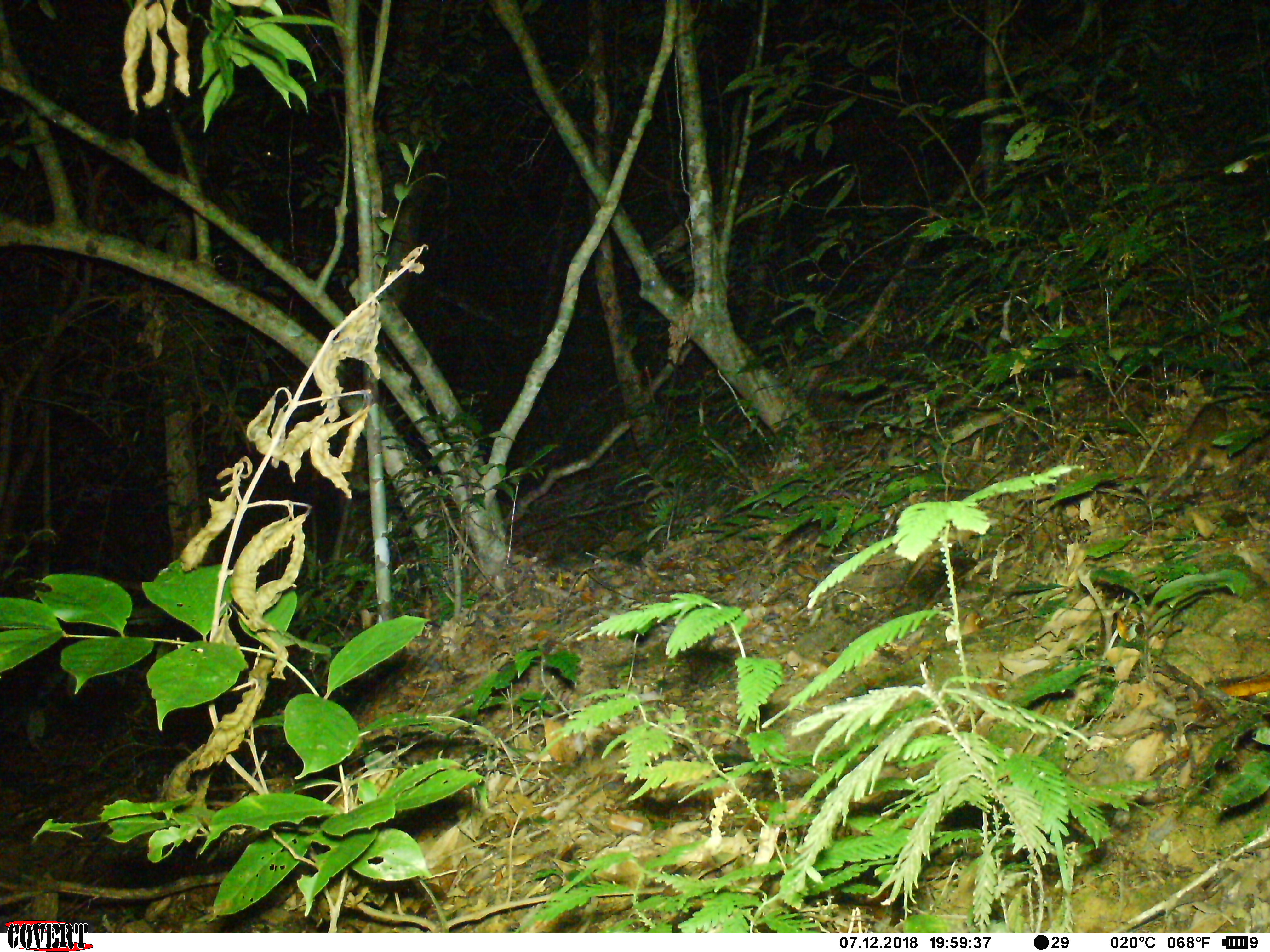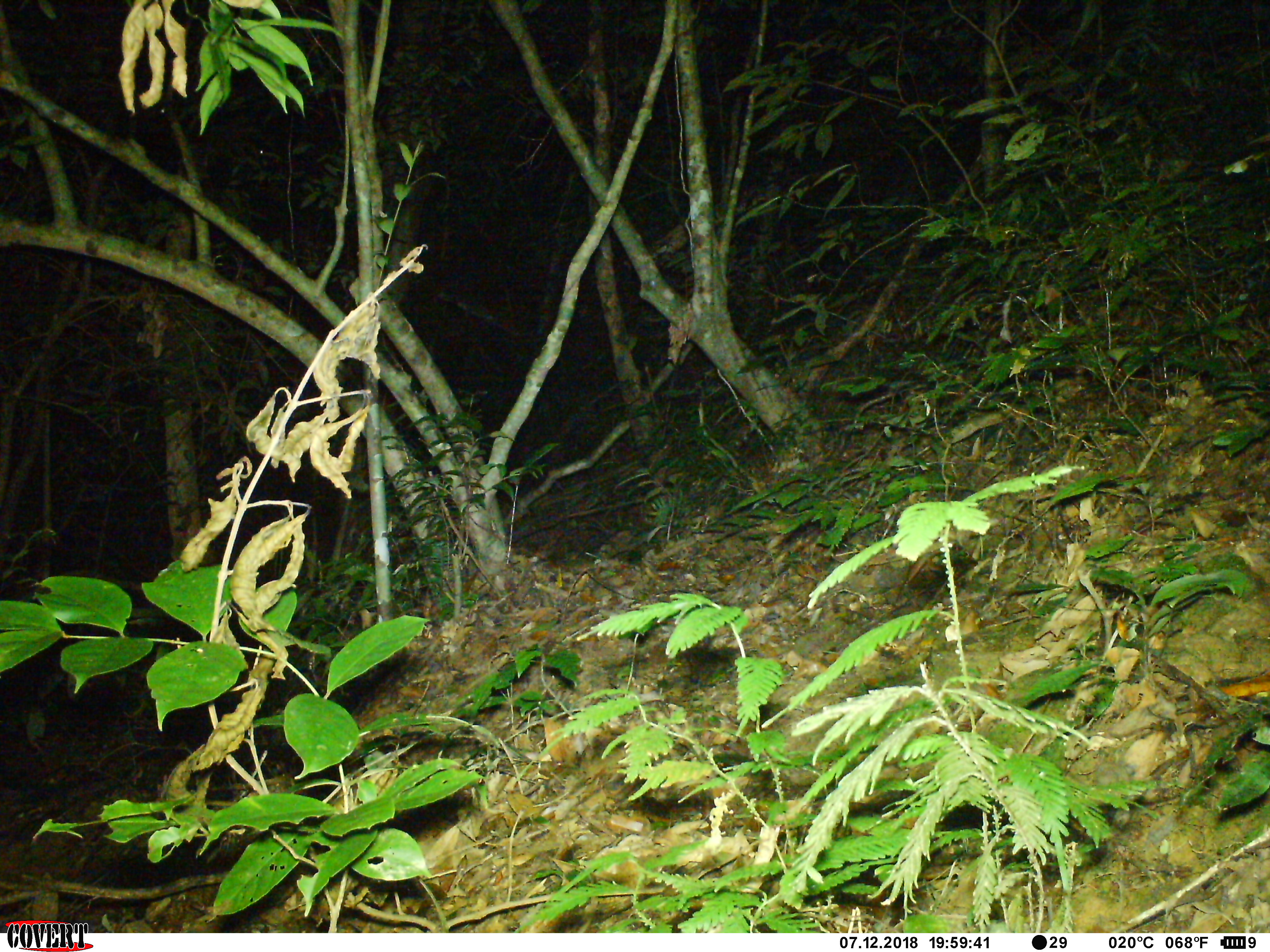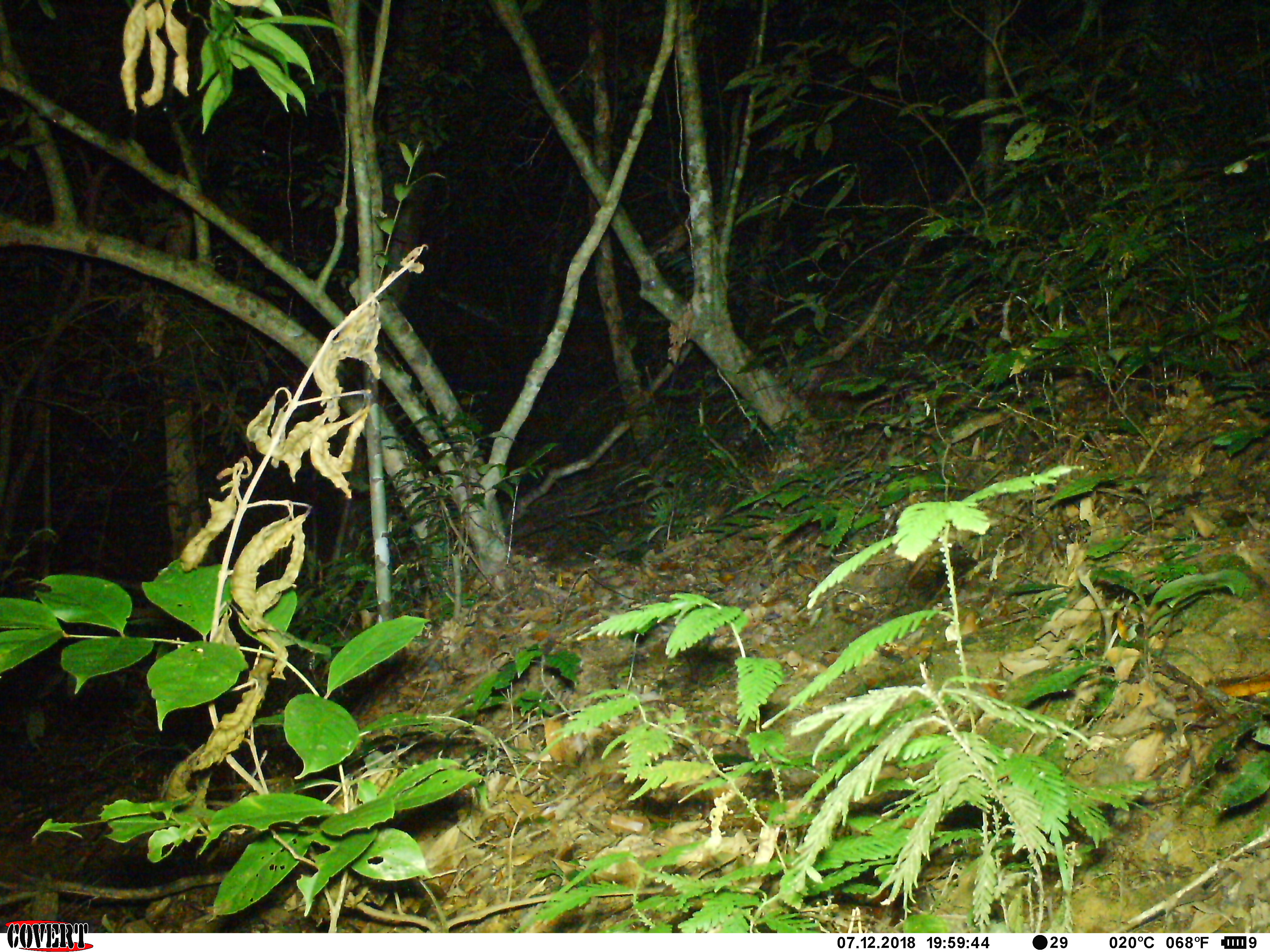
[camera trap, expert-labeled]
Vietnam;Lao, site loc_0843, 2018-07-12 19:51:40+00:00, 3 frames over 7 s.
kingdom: Animalia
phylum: Chordata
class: Mammalia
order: Rodentia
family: Muridae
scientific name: Muridae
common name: old-world mice and rats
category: unidentified murid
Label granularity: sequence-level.